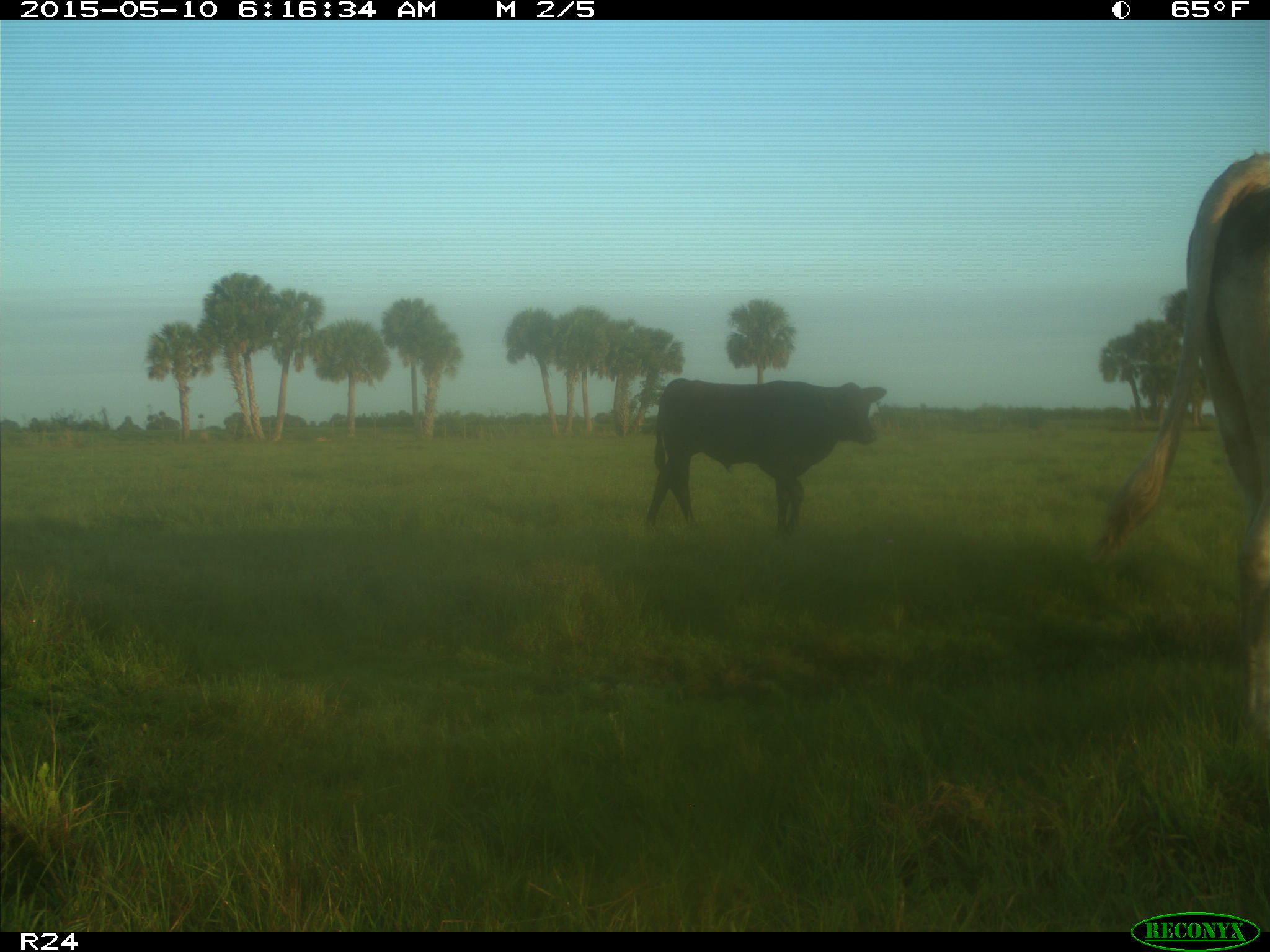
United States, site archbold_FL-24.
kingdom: Animalia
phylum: Chordata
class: Mammalia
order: Artiodactyla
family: Bovidae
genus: Bos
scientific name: Bos taurus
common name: domestic cow